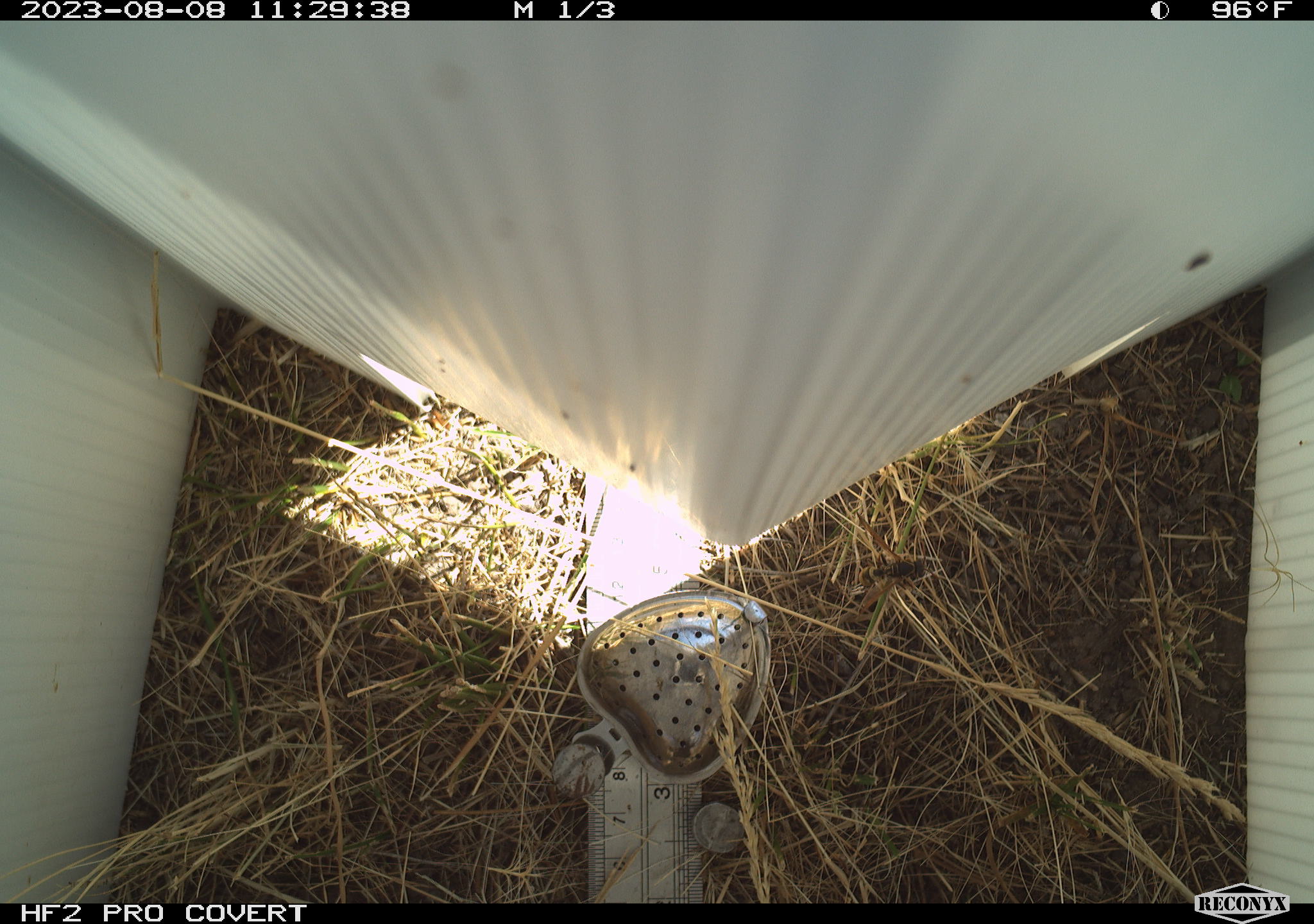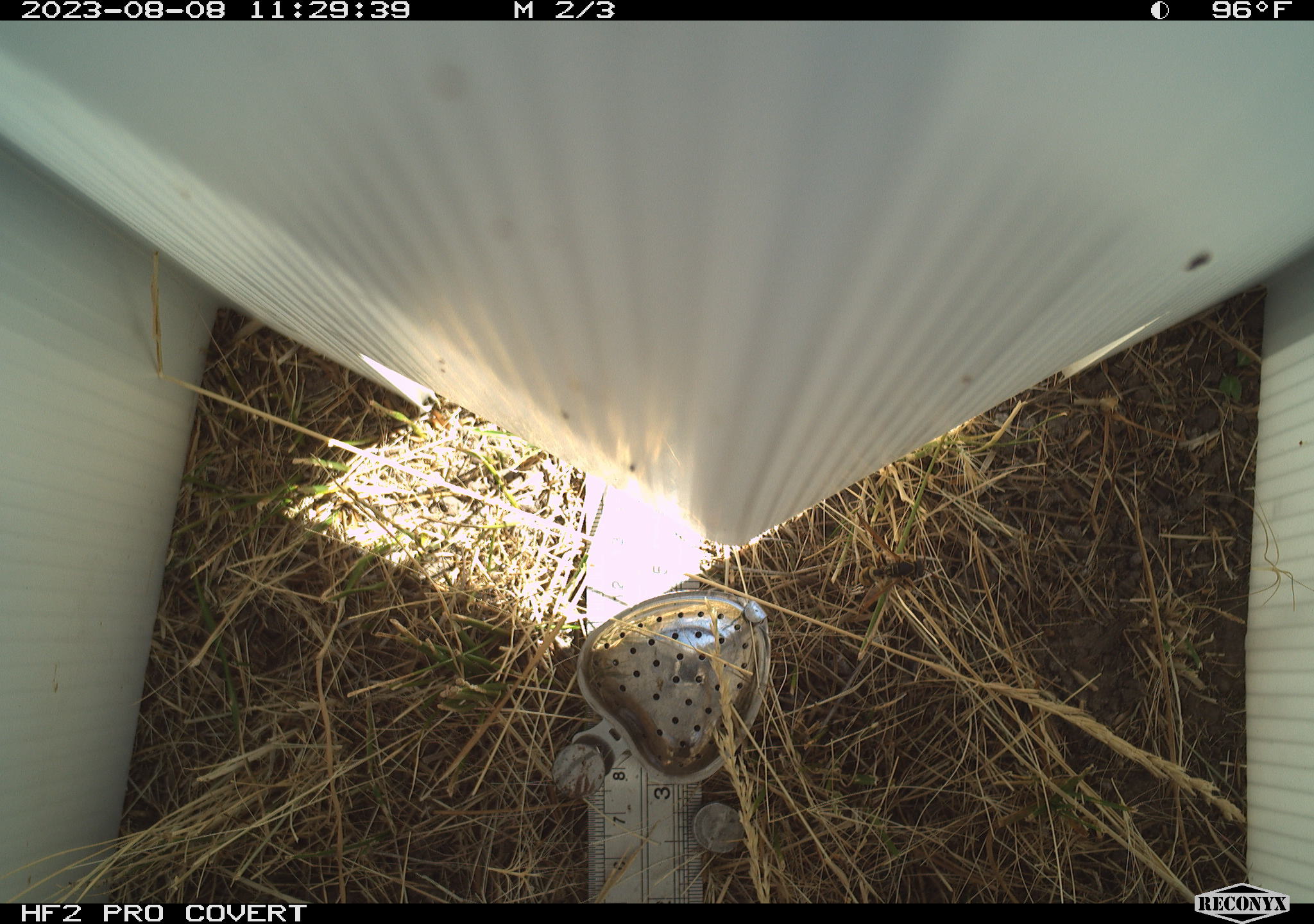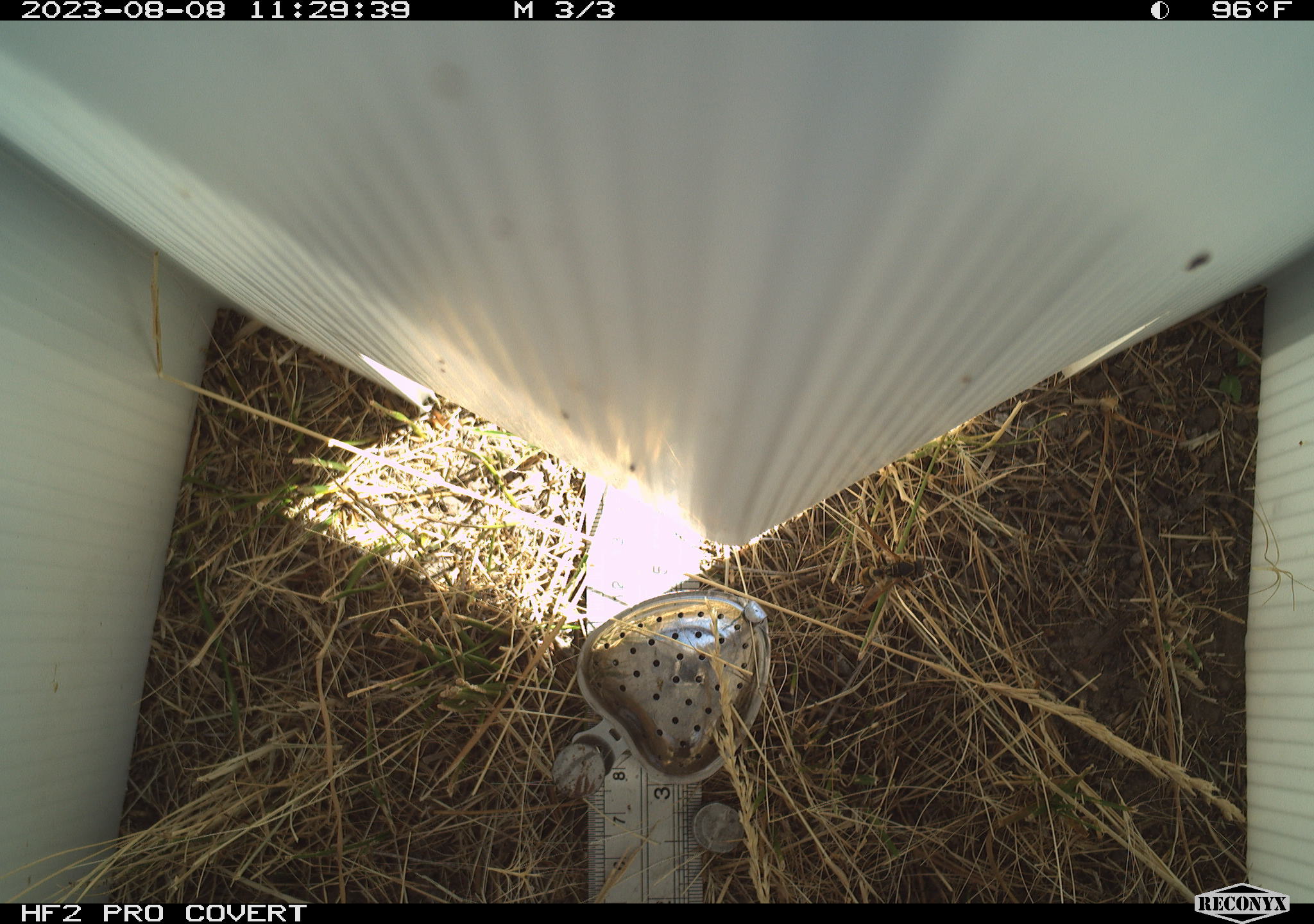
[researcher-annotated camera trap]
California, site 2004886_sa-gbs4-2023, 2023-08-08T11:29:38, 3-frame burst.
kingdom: Animalia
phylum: Arthropoda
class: Insecta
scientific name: Insecta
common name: insect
Insect (Insecta).